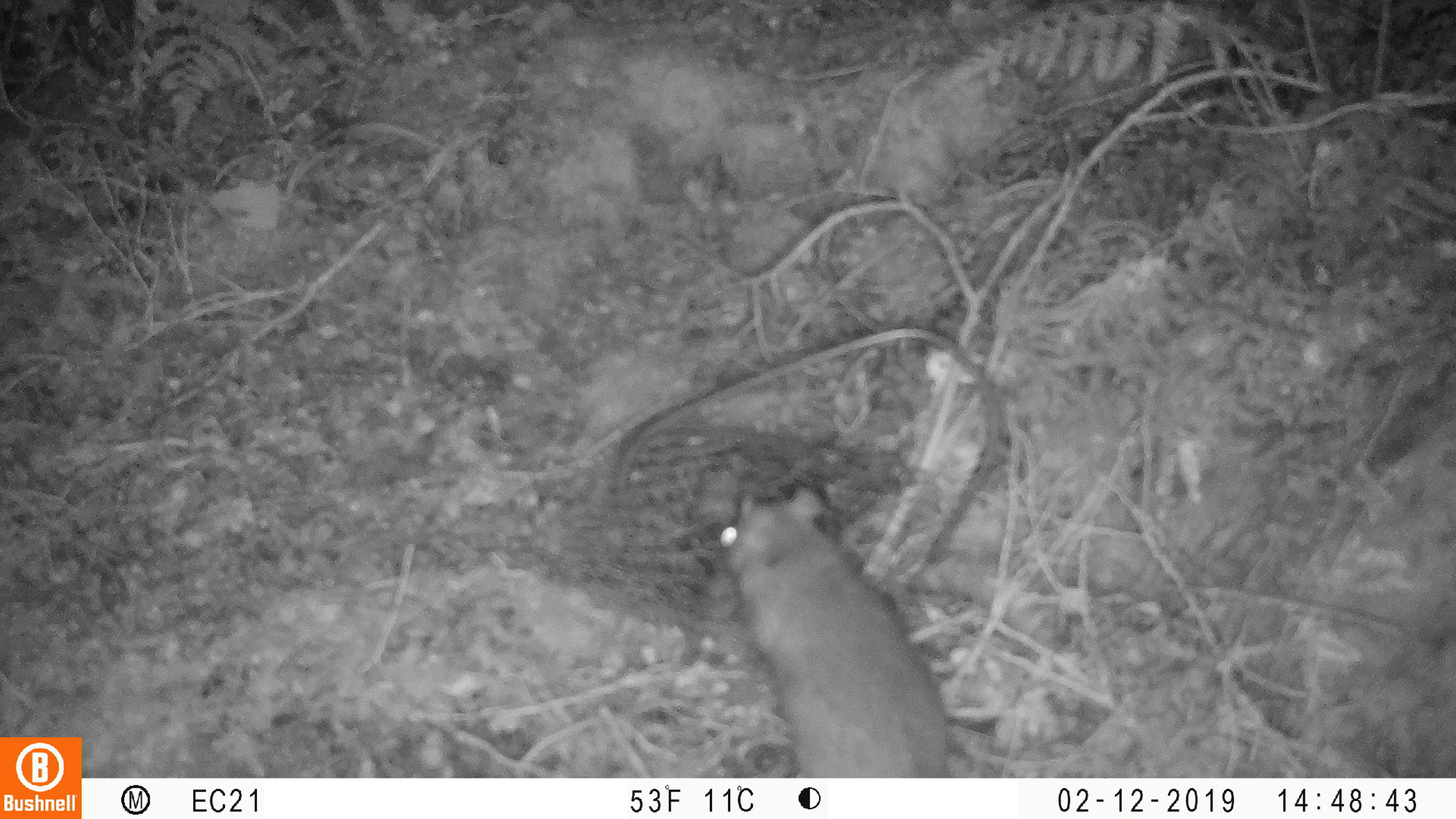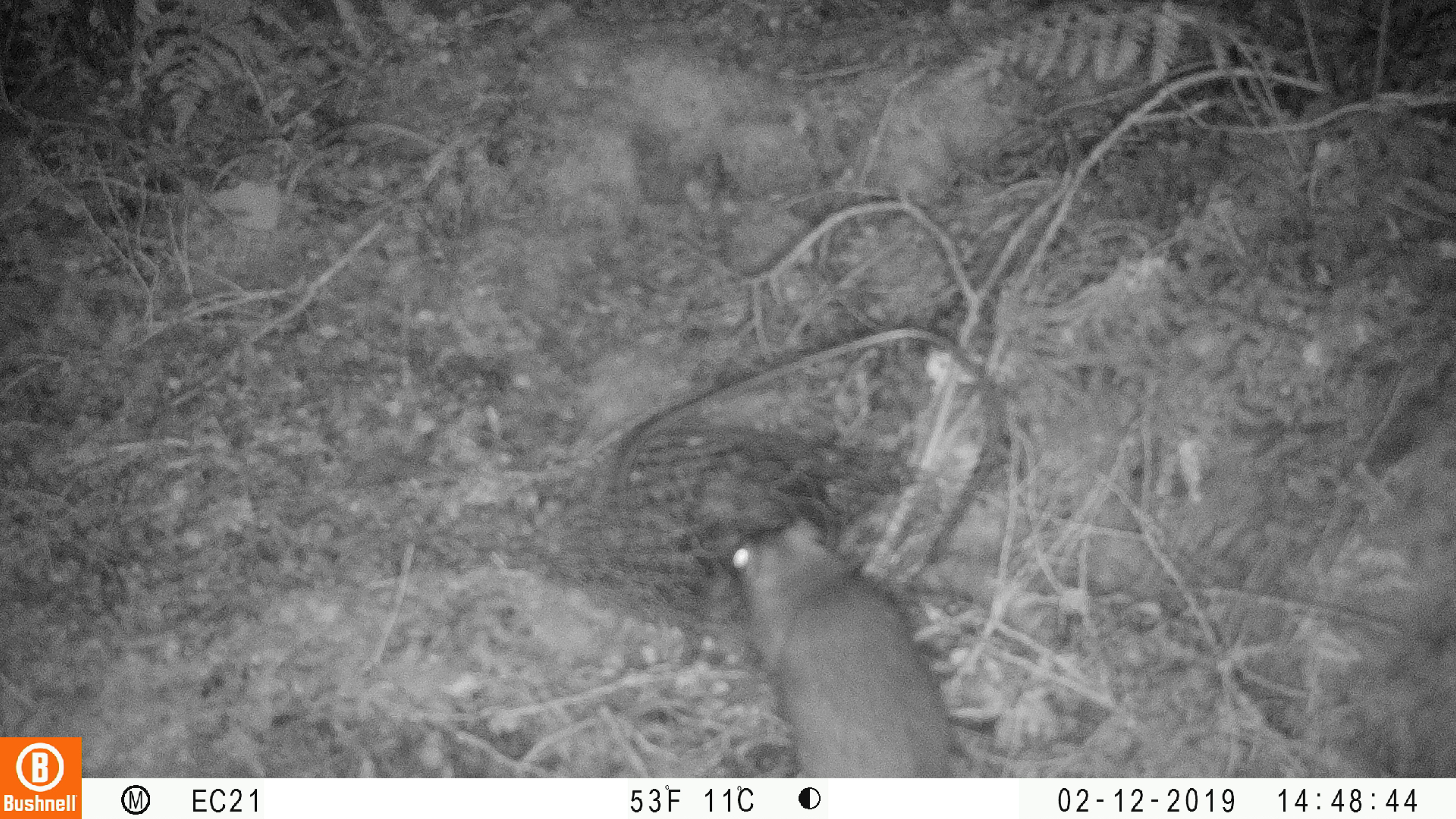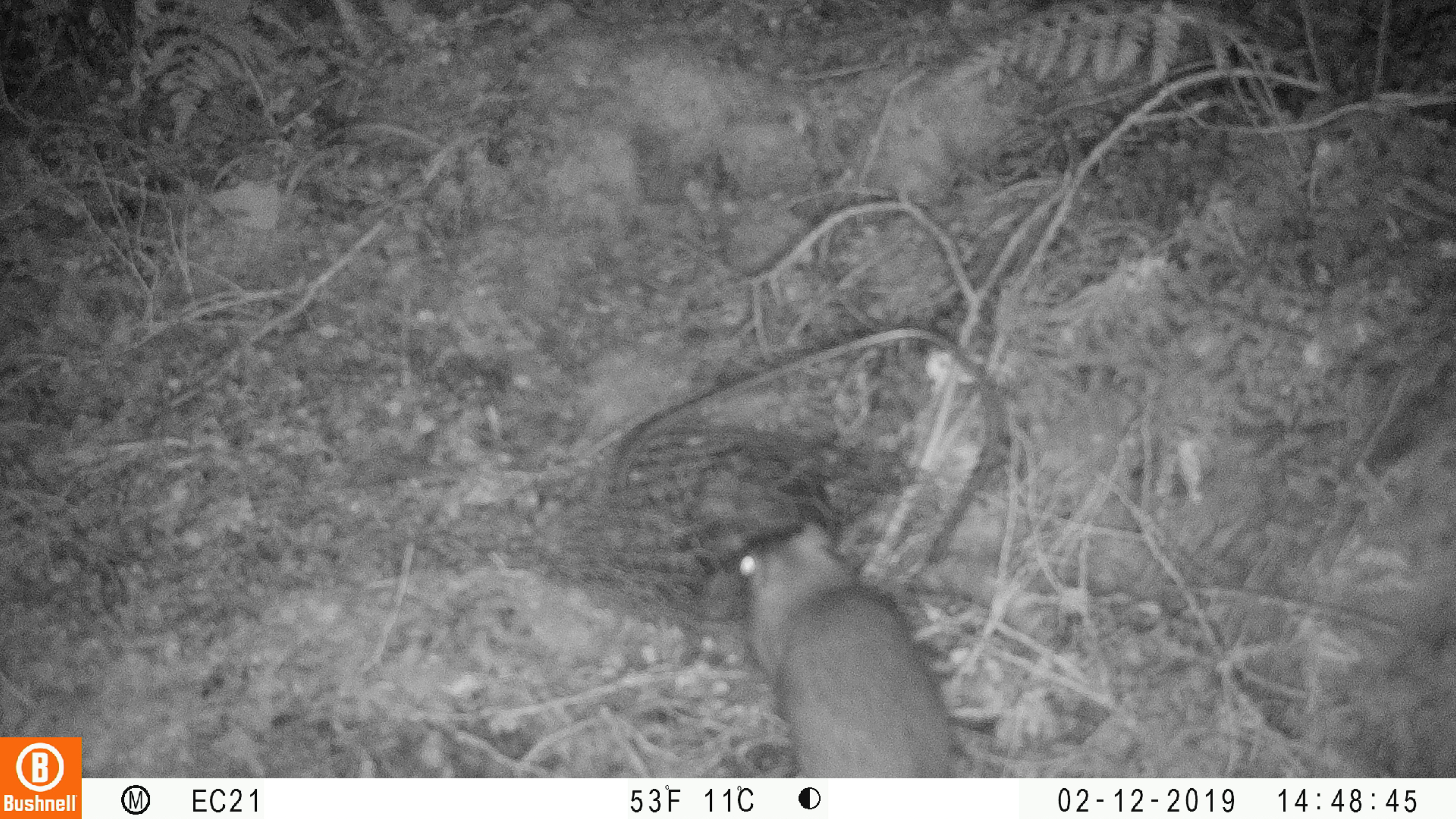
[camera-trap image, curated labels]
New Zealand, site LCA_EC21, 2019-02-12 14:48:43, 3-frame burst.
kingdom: Animalia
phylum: Chordata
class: Mammalia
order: Rodentia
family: Muridae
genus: Rattus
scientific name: Rattus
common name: rat